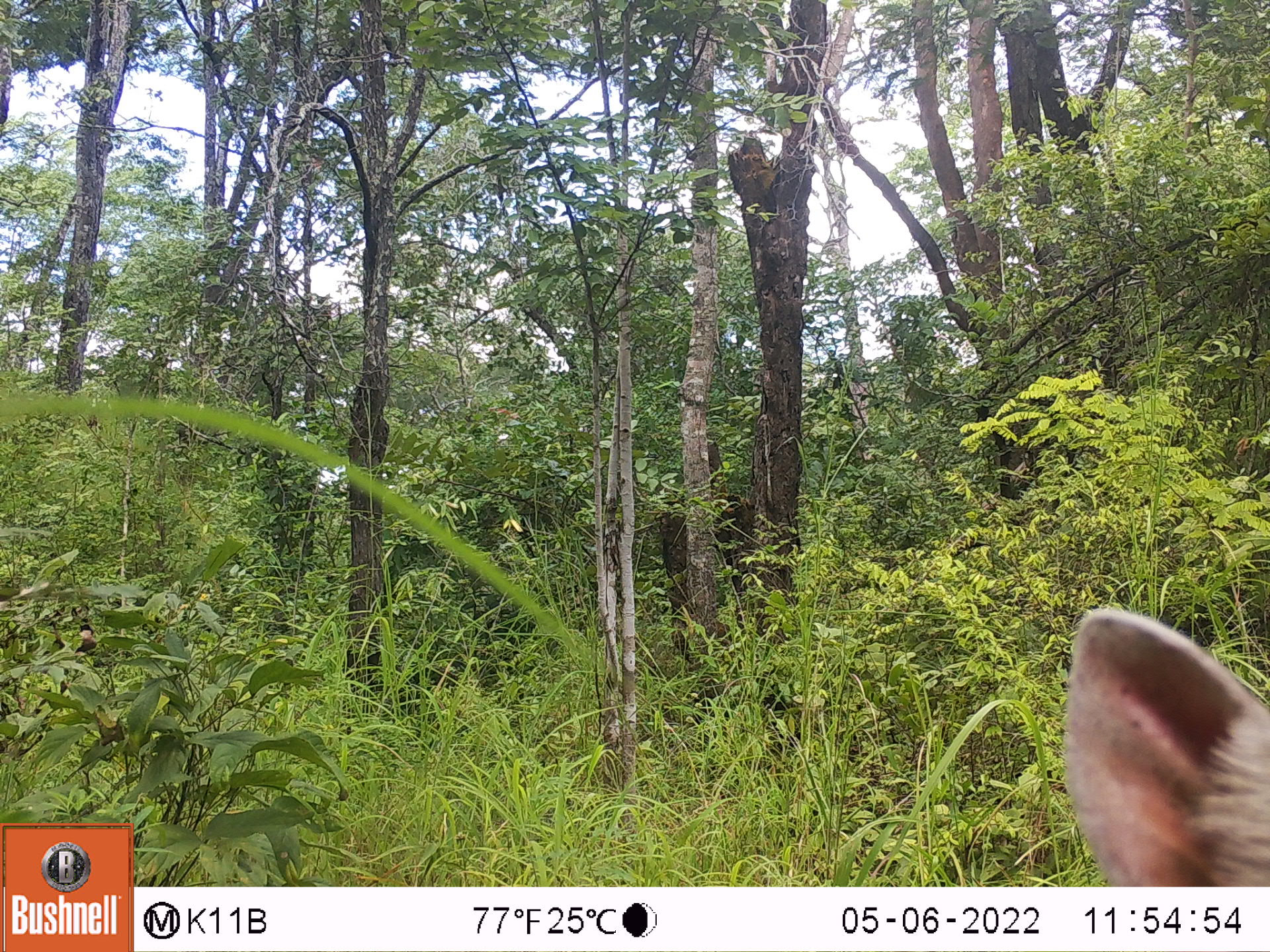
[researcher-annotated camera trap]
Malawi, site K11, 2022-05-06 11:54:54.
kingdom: Animalia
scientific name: Animalia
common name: other animal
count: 1